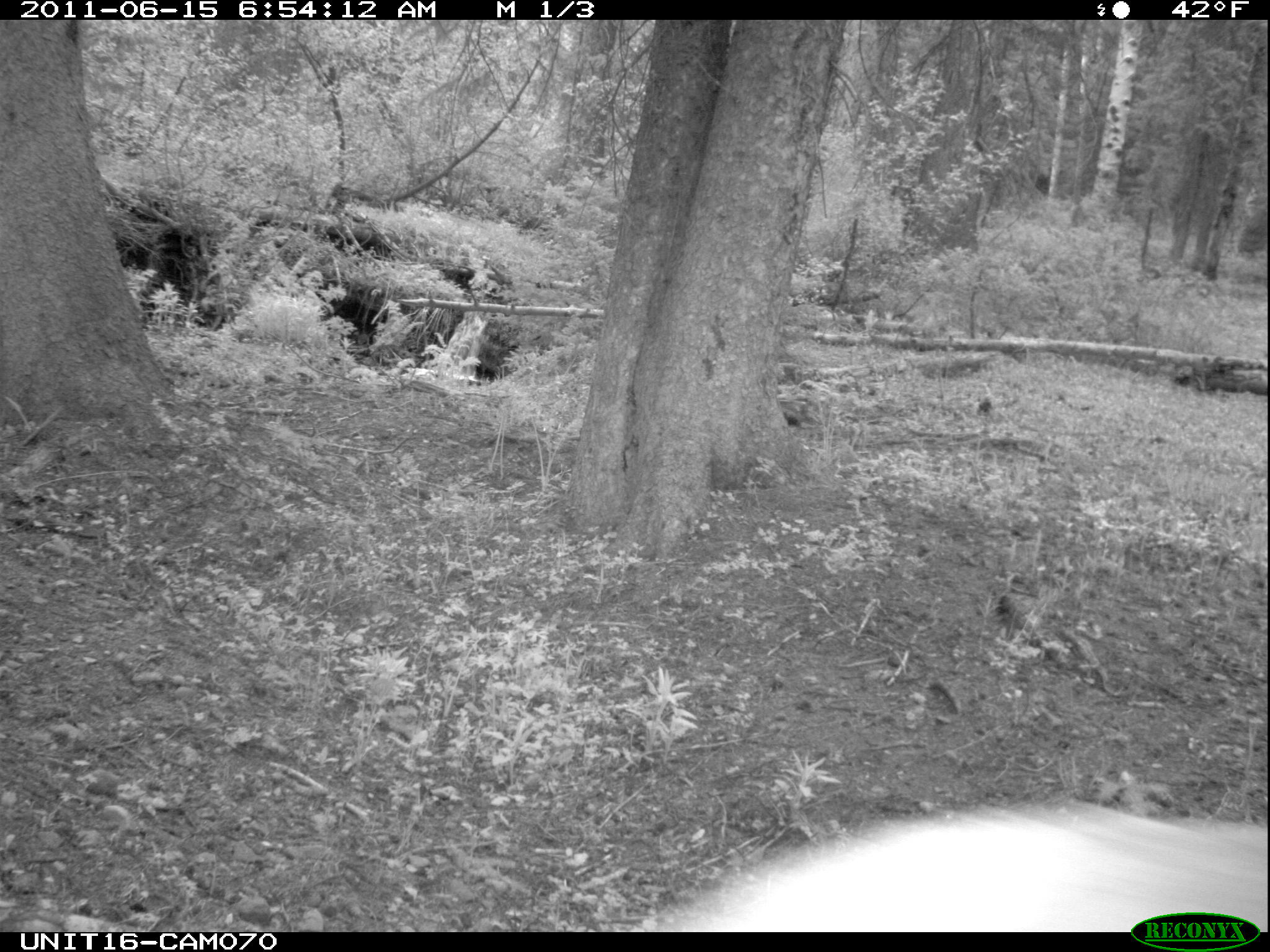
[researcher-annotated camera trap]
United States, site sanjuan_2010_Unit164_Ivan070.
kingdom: Animalia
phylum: Chordata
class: Mammalia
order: Artiodactyla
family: Cervidae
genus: Cervus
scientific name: Cervus elaphus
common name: red deer